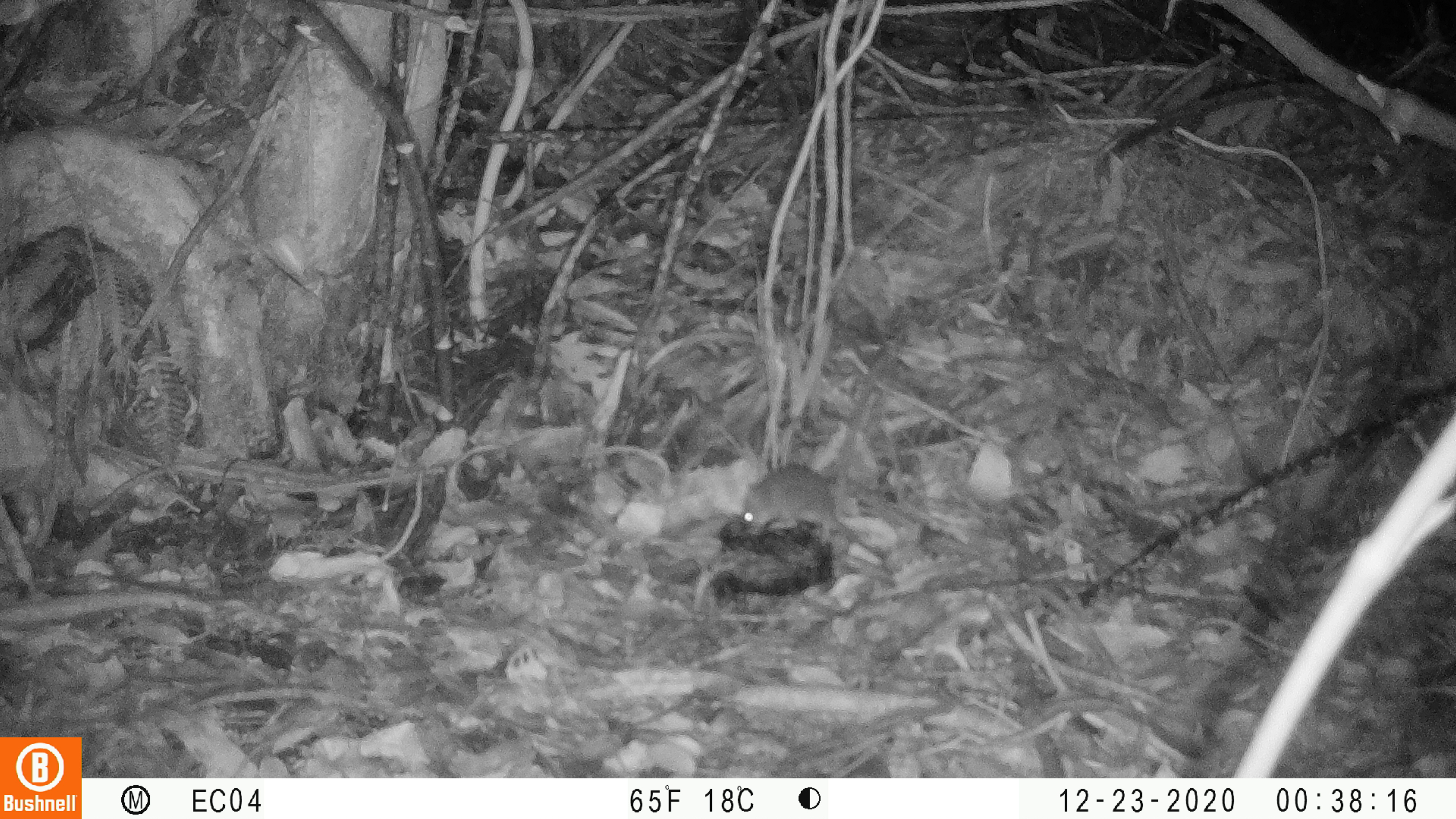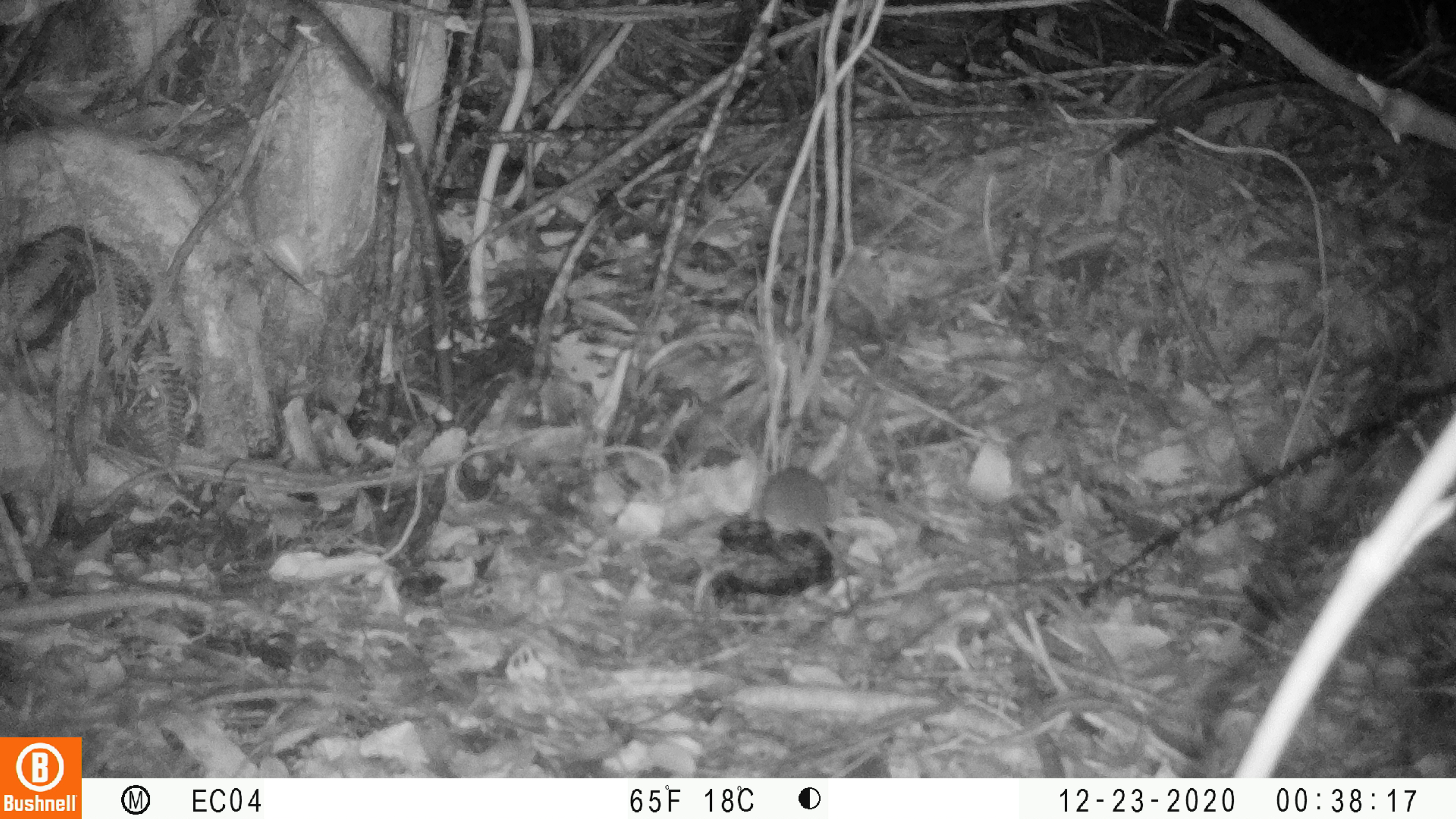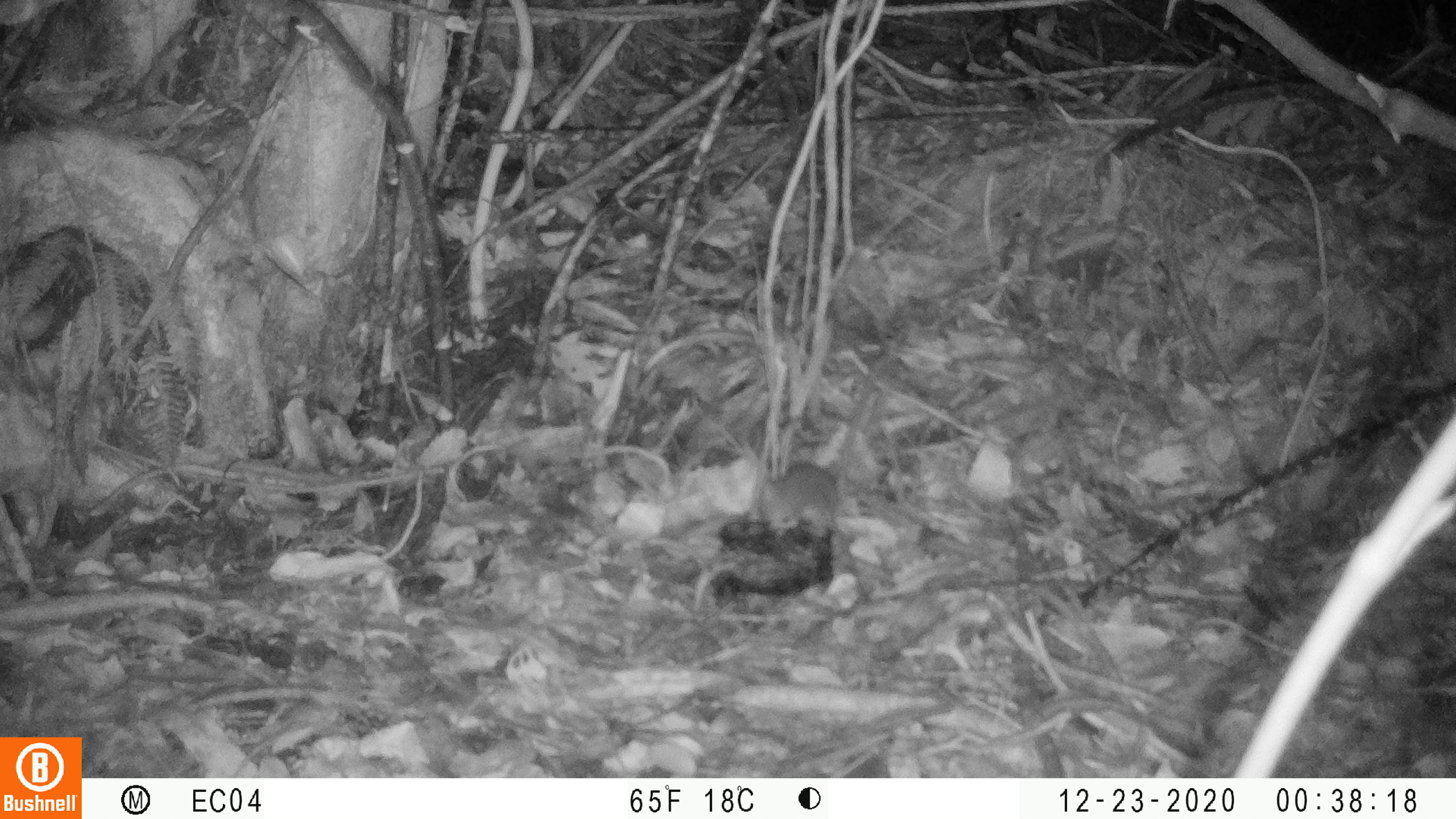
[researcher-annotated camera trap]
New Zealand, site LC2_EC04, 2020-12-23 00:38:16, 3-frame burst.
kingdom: Animalia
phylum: Chordata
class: Mammalia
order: Rodentia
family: Muridae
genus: Mus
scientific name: Mus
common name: mouse